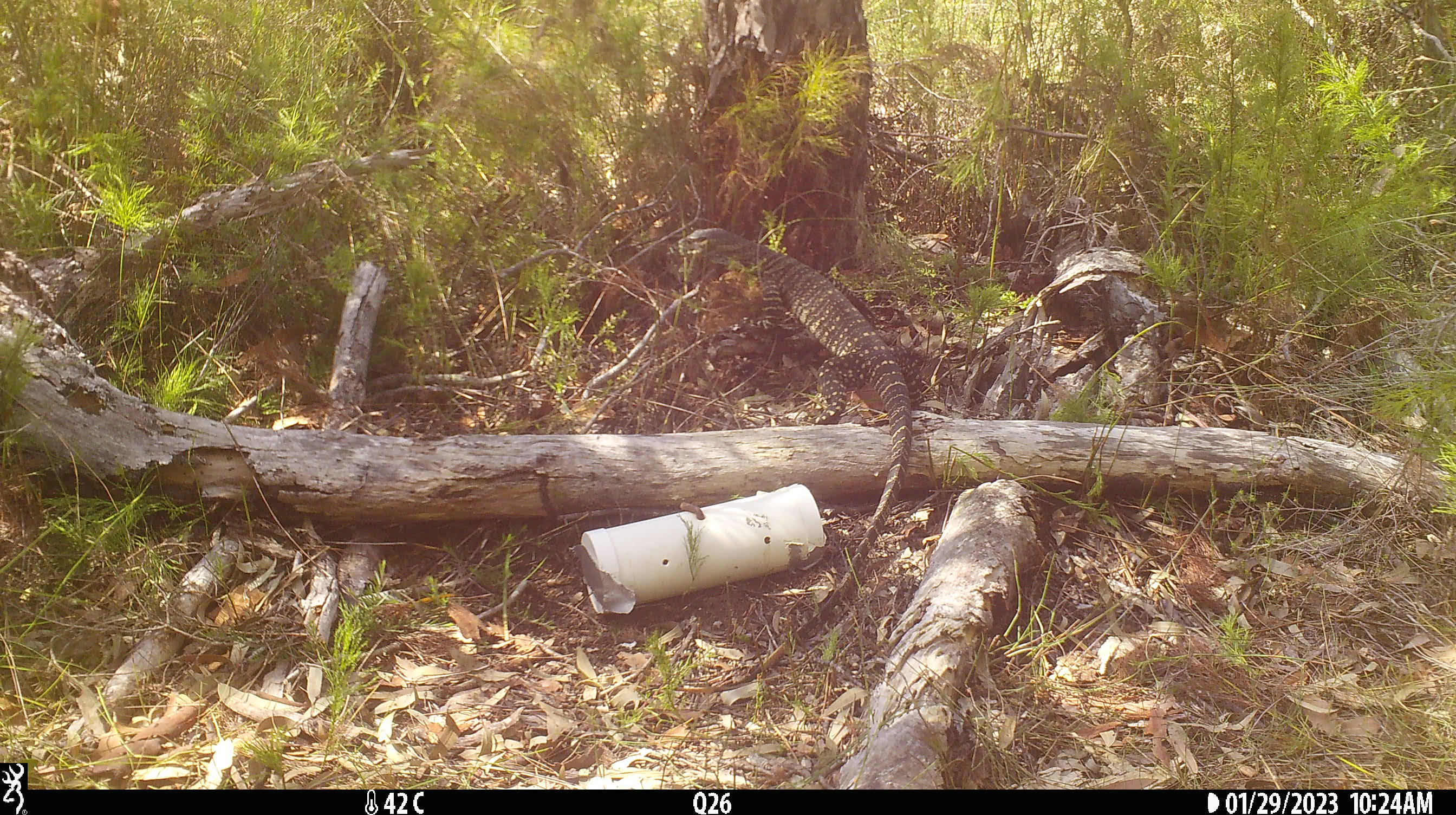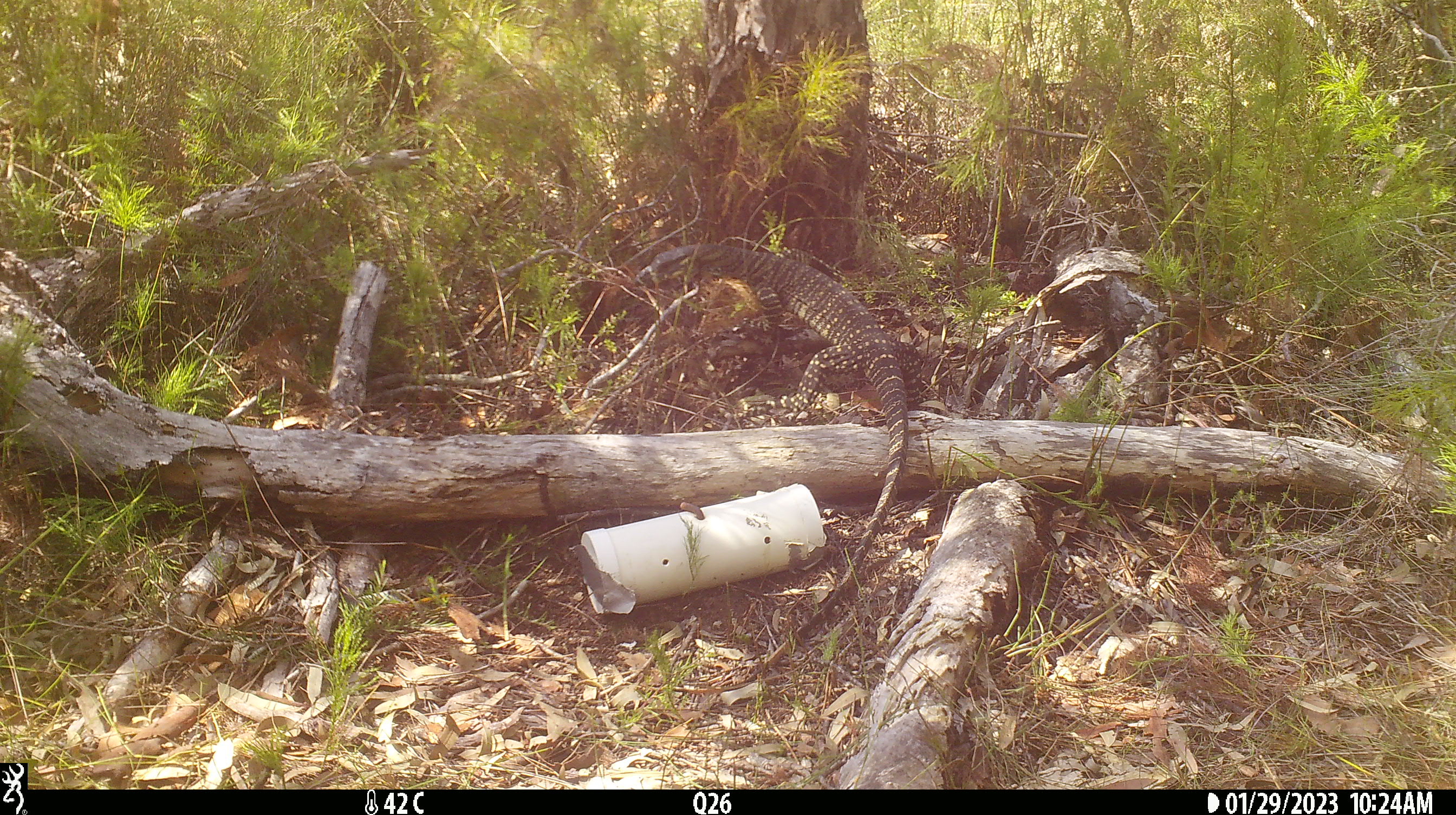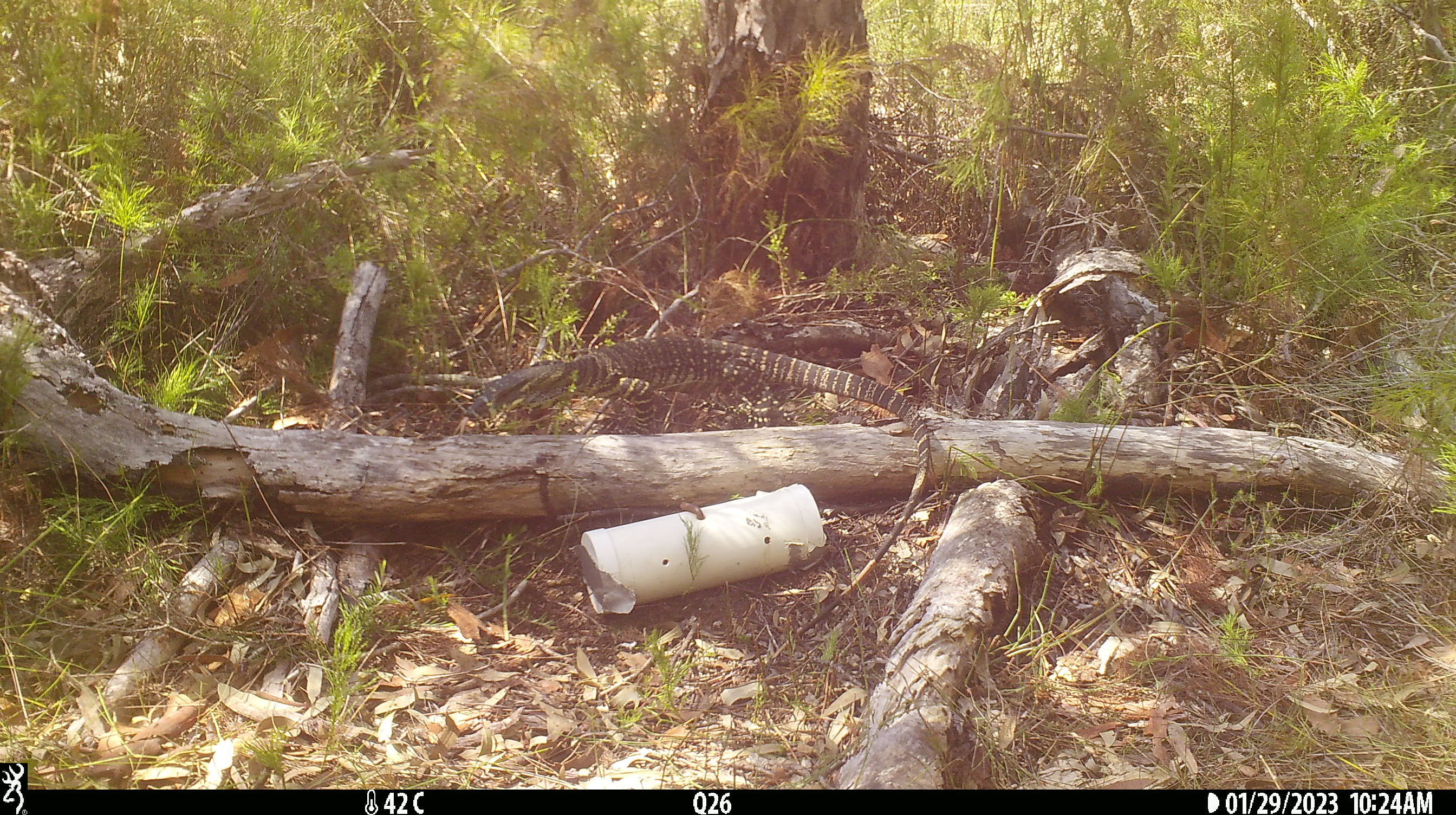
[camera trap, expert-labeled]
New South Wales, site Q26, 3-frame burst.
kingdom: Animalia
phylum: Chordata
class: Reptilia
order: Squamata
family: Varanidae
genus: Varanus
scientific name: Varanus varius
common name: lace monitor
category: goanna